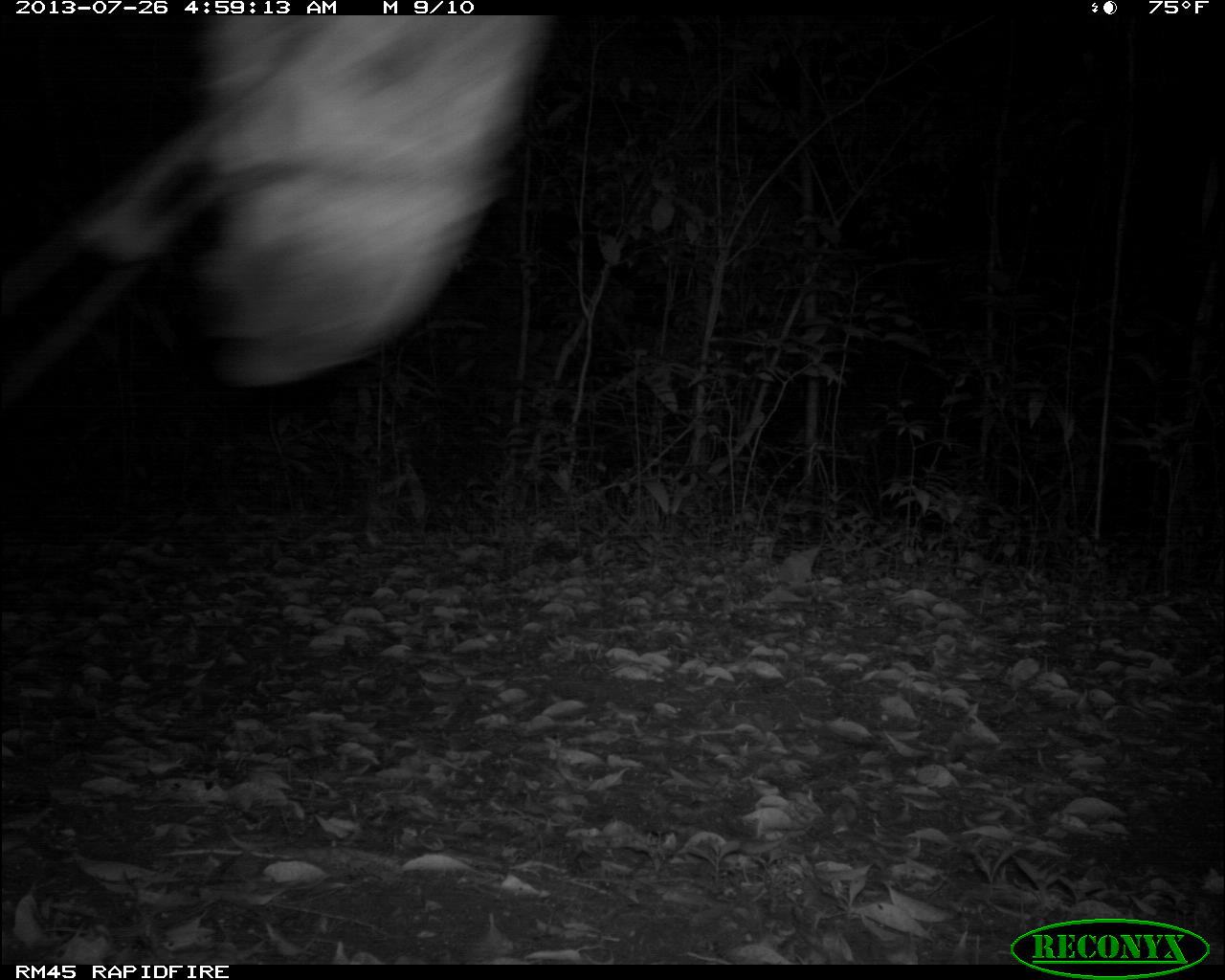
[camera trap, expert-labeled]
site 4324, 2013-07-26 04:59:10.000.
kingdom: Animalia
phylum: Chordata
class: Mammalia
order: Perissodactyla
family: Equidae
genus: Equus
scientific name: Equus ferus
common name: wild horse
Equus ferus (wild horse), count 1.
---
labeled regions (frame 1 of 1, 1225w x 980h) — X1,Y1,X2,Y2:
equus ferus: 3,1,553,394